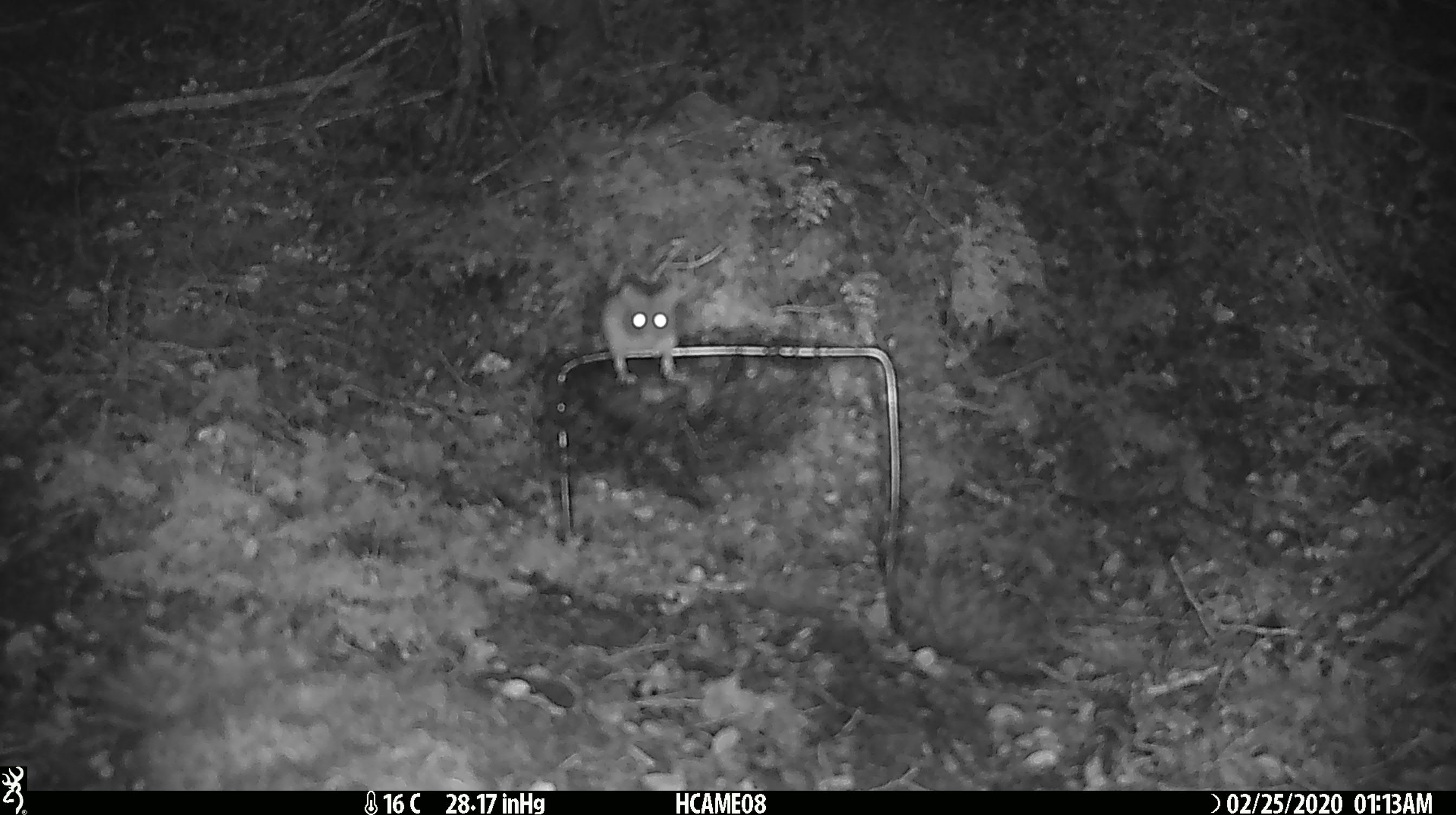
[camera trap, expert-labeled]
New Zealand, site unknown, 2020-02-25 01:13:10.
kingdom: Animalia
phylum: Chordata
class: Mammalia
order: Rodentia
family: Muridae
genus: Mus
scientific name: Mus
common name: mouse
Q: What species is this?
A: Mouse (Mus).